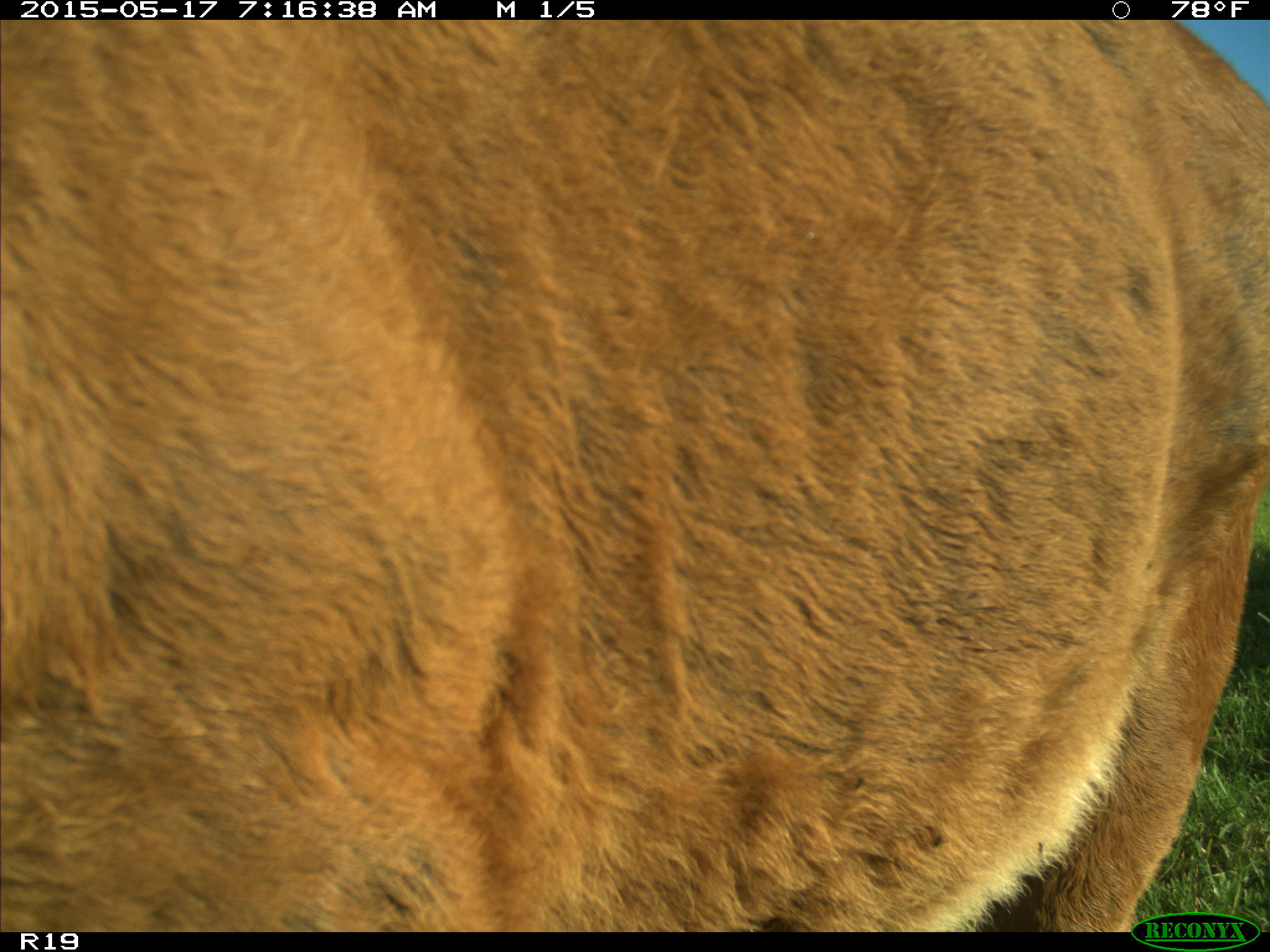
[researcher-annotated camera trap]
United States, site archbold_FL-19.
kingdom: Animalia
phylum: Chordata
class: Mammalia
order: Artiodactyla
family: Bovidae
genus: Bos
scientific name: Bos taurus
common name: domestic cow